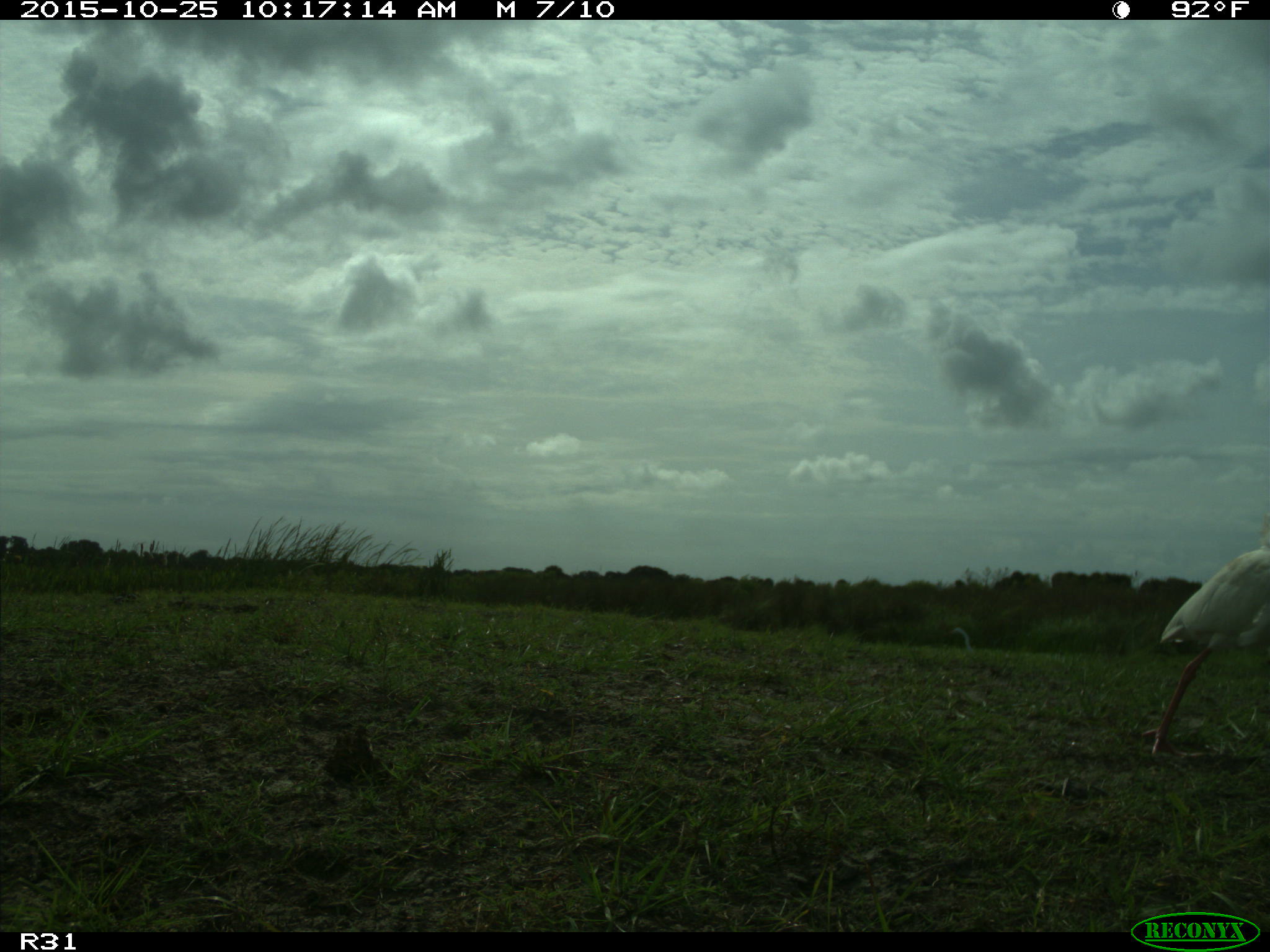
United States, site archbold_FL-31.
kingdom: Animalia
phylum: Chordata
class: Aves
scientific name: Aves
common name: birds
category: unidentified bird